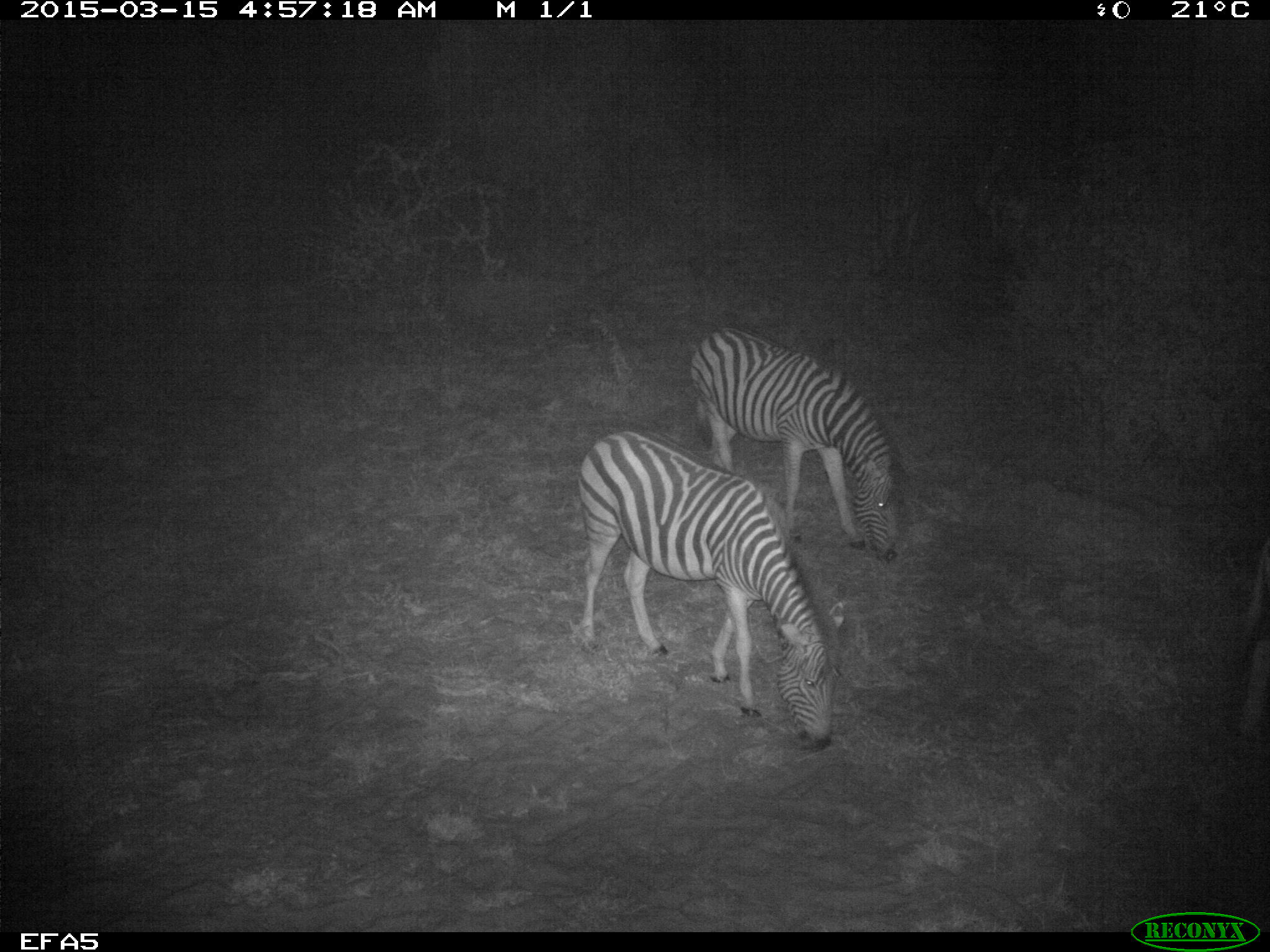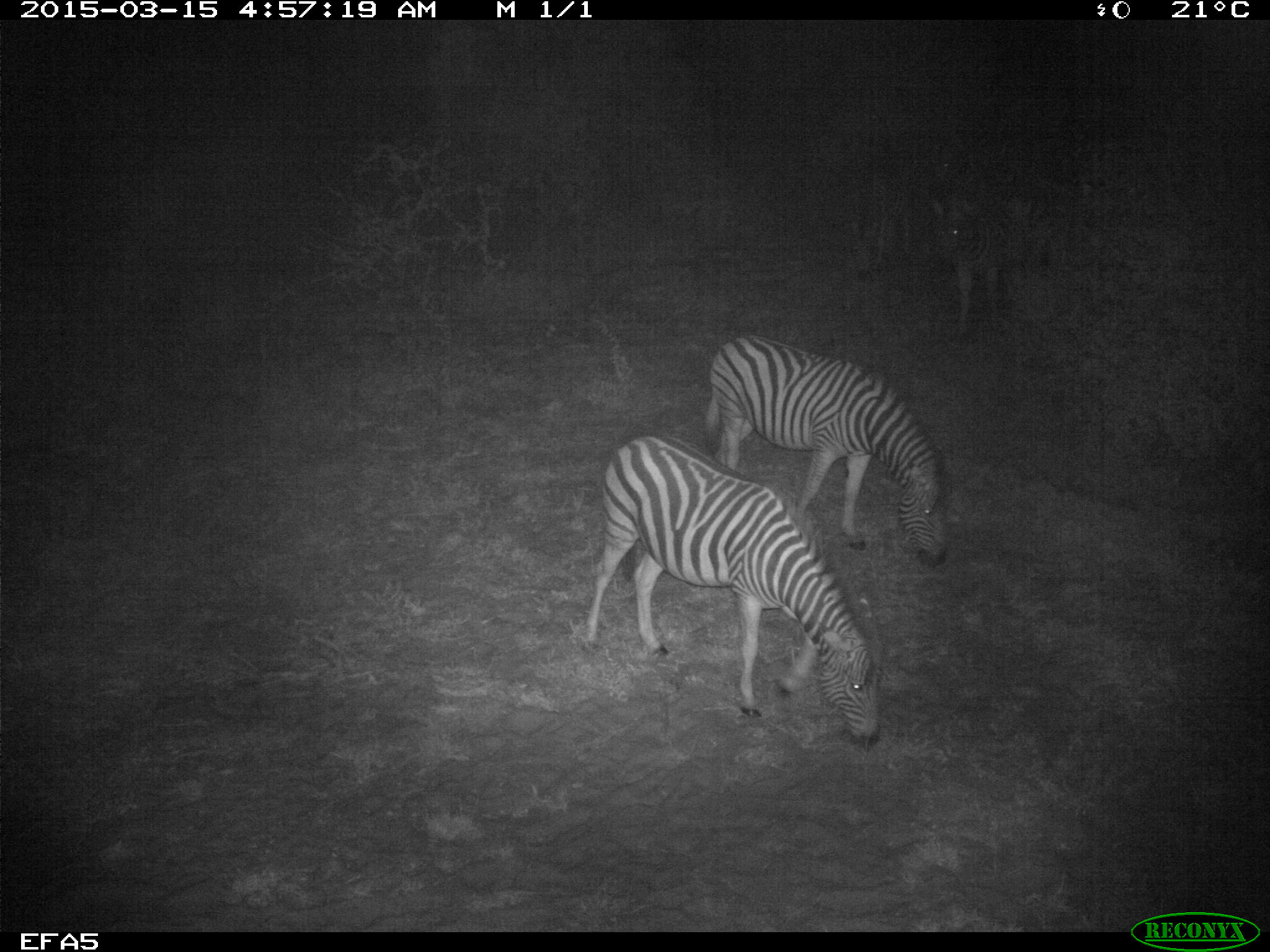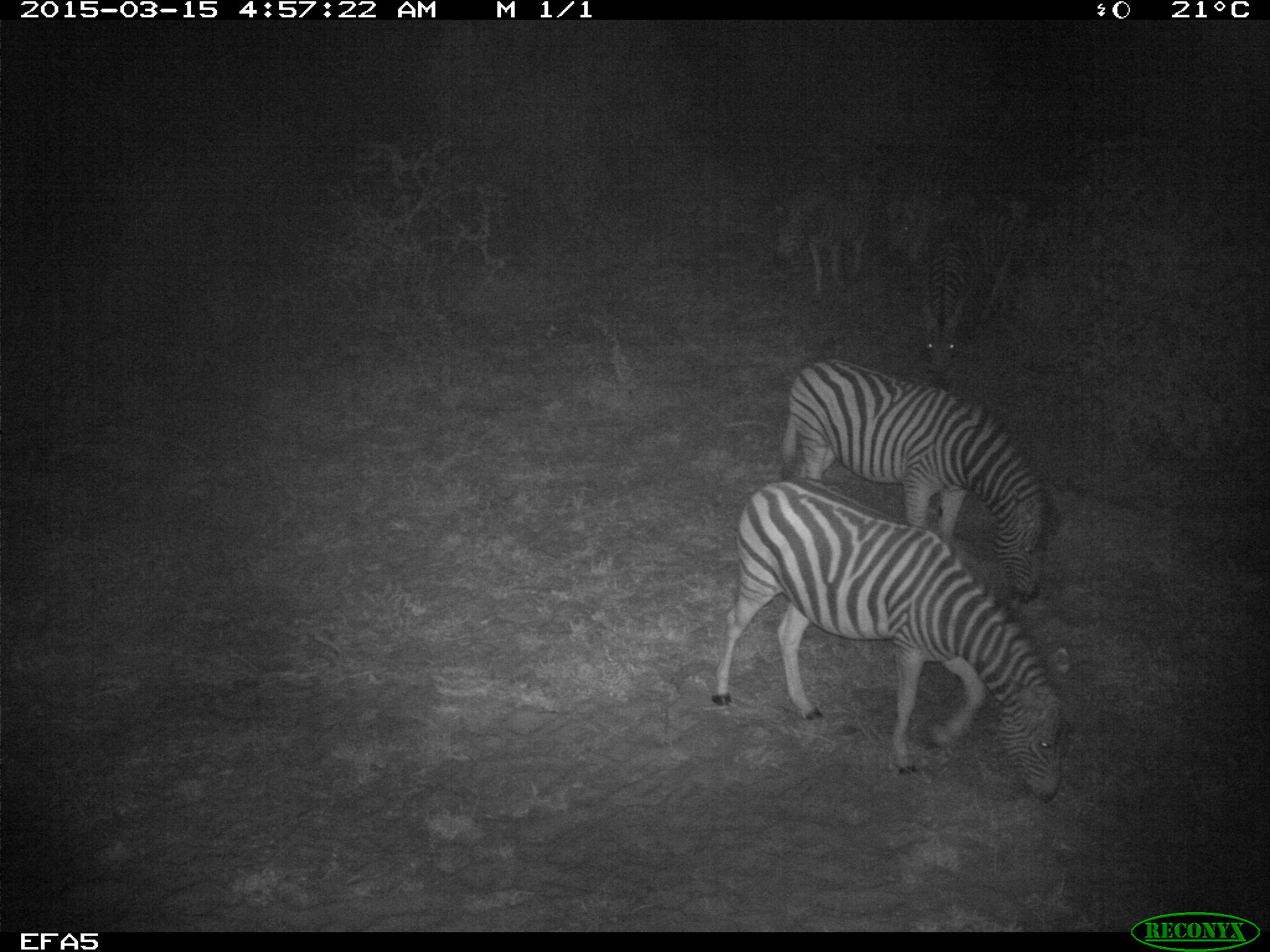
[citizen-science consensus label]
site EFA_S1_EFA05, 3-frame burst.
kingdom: Animalia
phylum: Chordata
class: Mammalia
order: Perissodactyla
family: Equidae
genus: Equus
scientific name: Equus quagga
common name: plains zebra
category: zebraplains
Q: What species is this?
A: Zebraplains (plains zebra) (Equus quagga).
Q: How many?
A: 6.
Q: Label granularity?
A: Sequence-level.